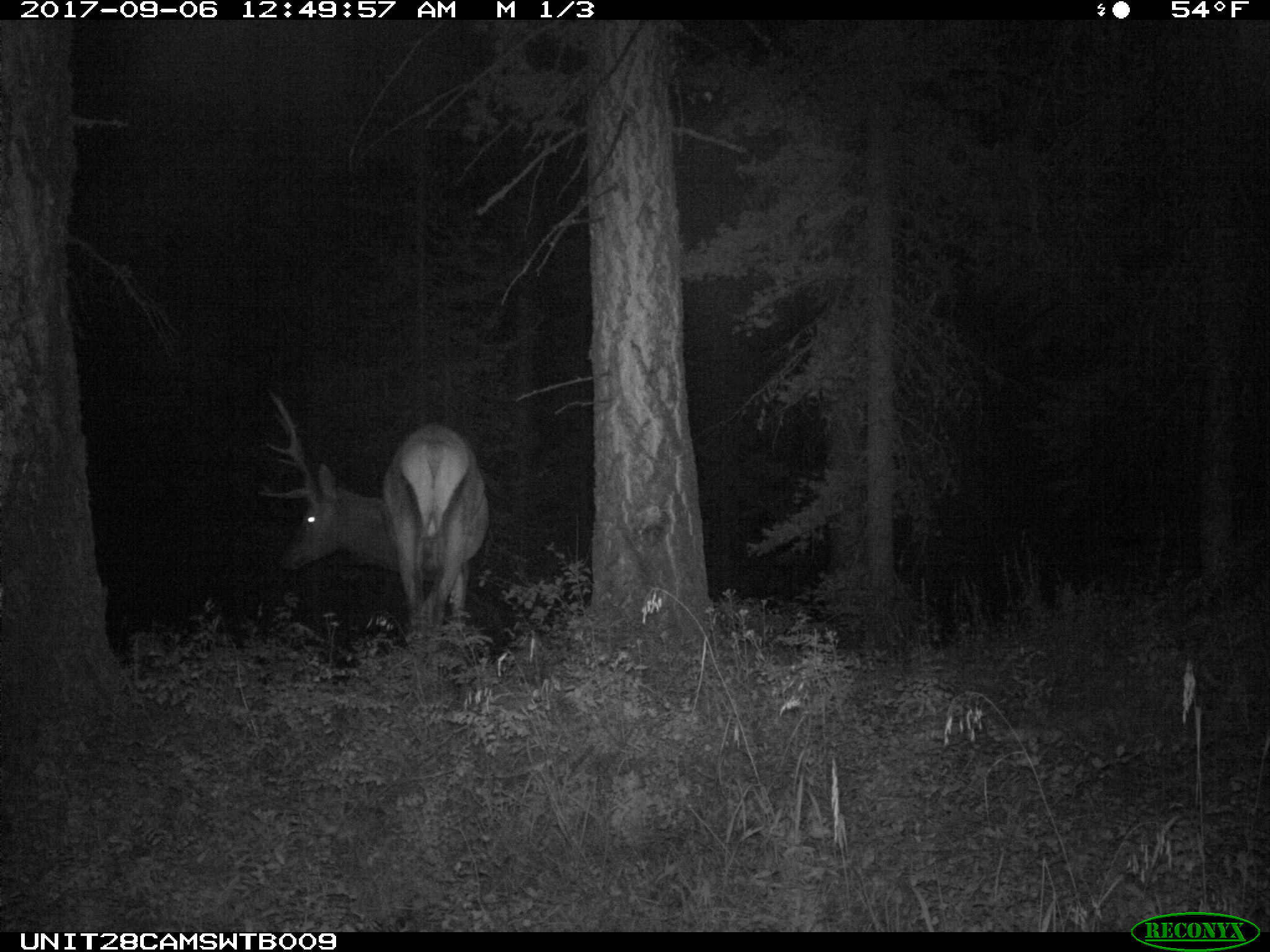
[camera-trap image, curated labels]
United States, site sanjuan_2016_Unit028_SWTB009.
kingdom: Animalia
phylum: Chordata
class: Mammalia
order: Artiodactyla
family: Cervidae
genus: Cervus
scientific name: Cervus elaphus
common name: red deer